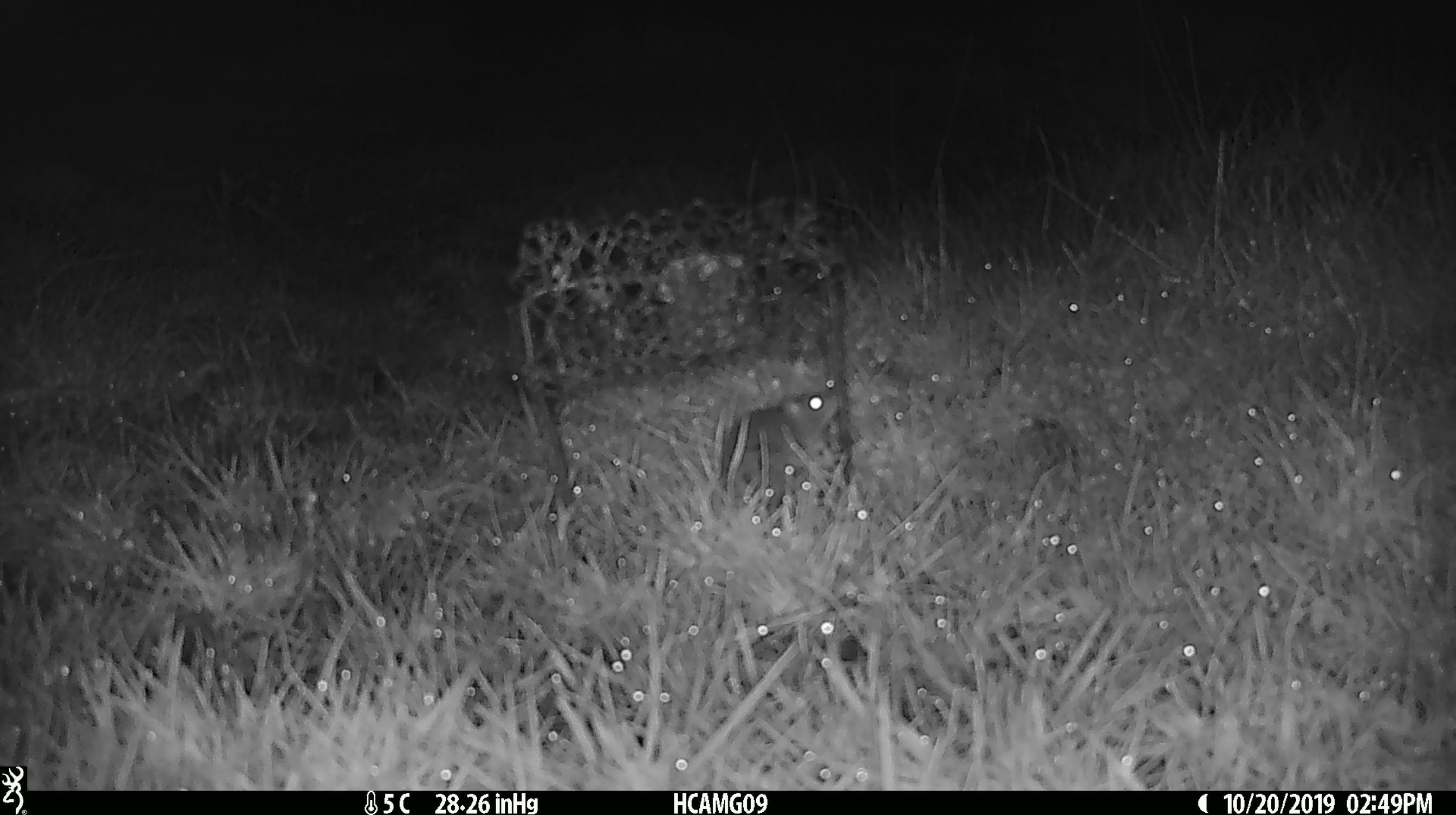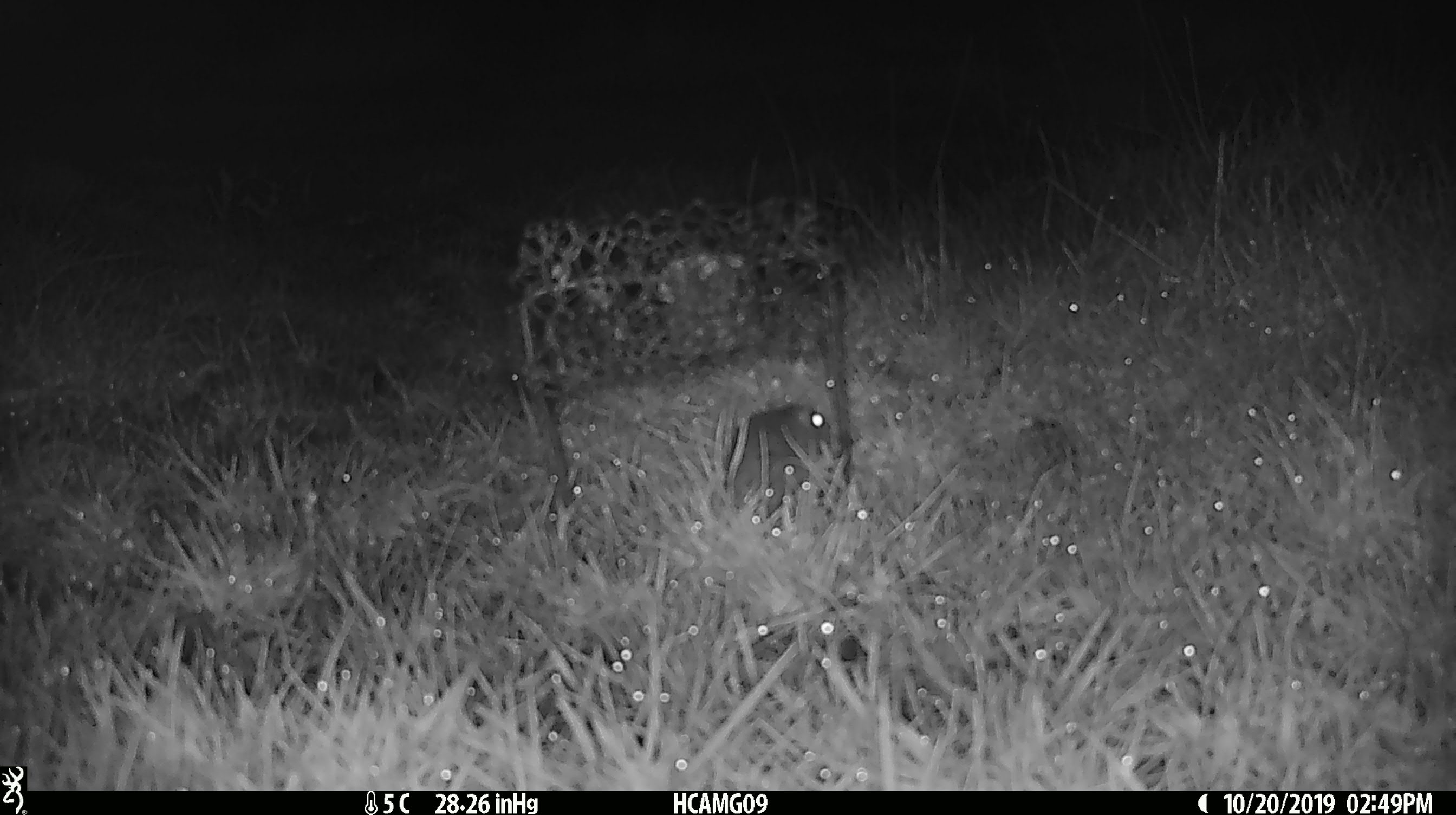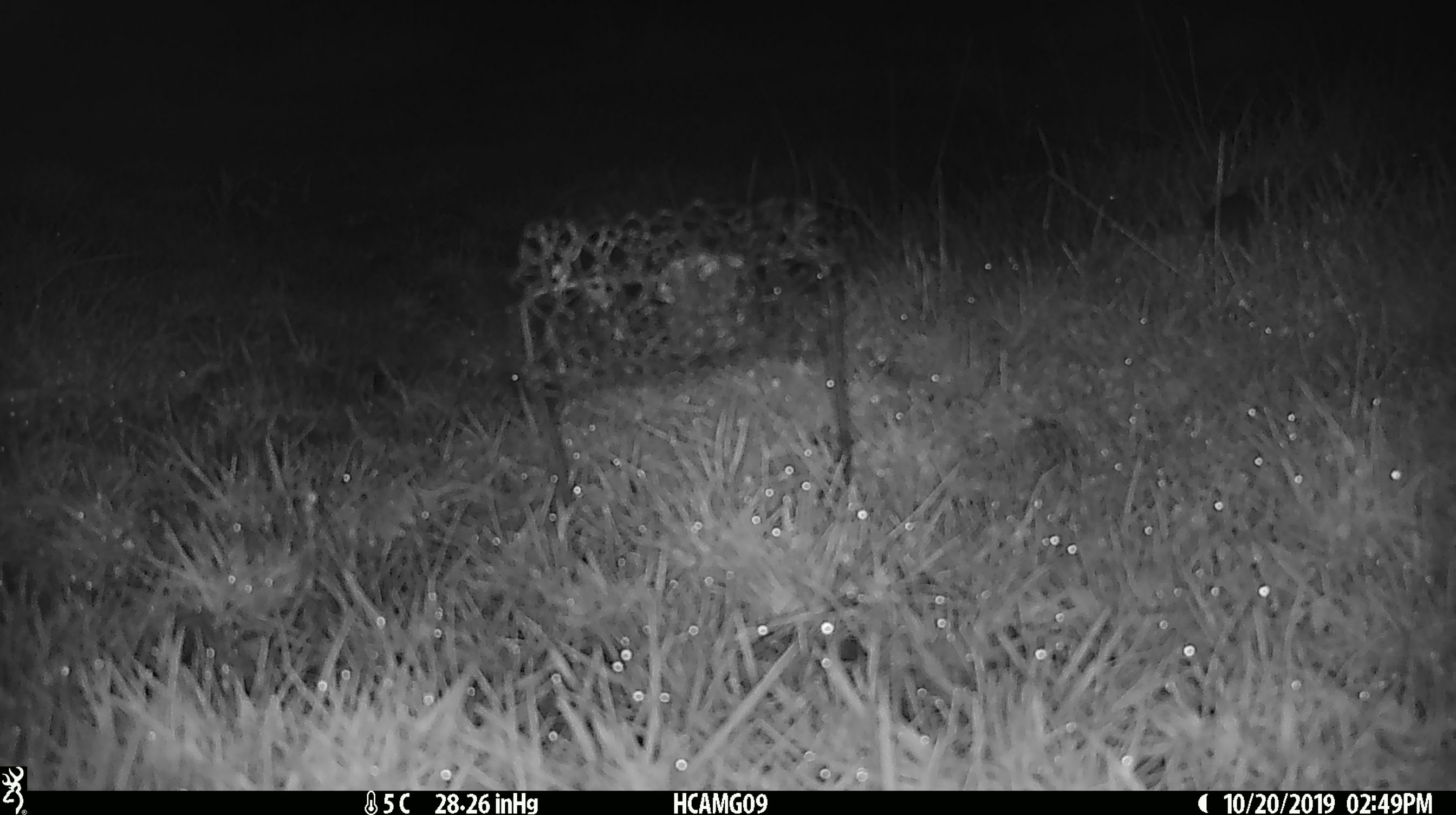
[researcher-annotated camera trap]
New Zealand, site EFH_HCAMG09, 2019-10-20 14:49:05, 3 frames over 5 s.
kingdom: Animalia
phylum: Chordata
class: Mammalia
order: Rodentia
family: Muridae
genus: Mus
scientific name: Mus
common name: mouse